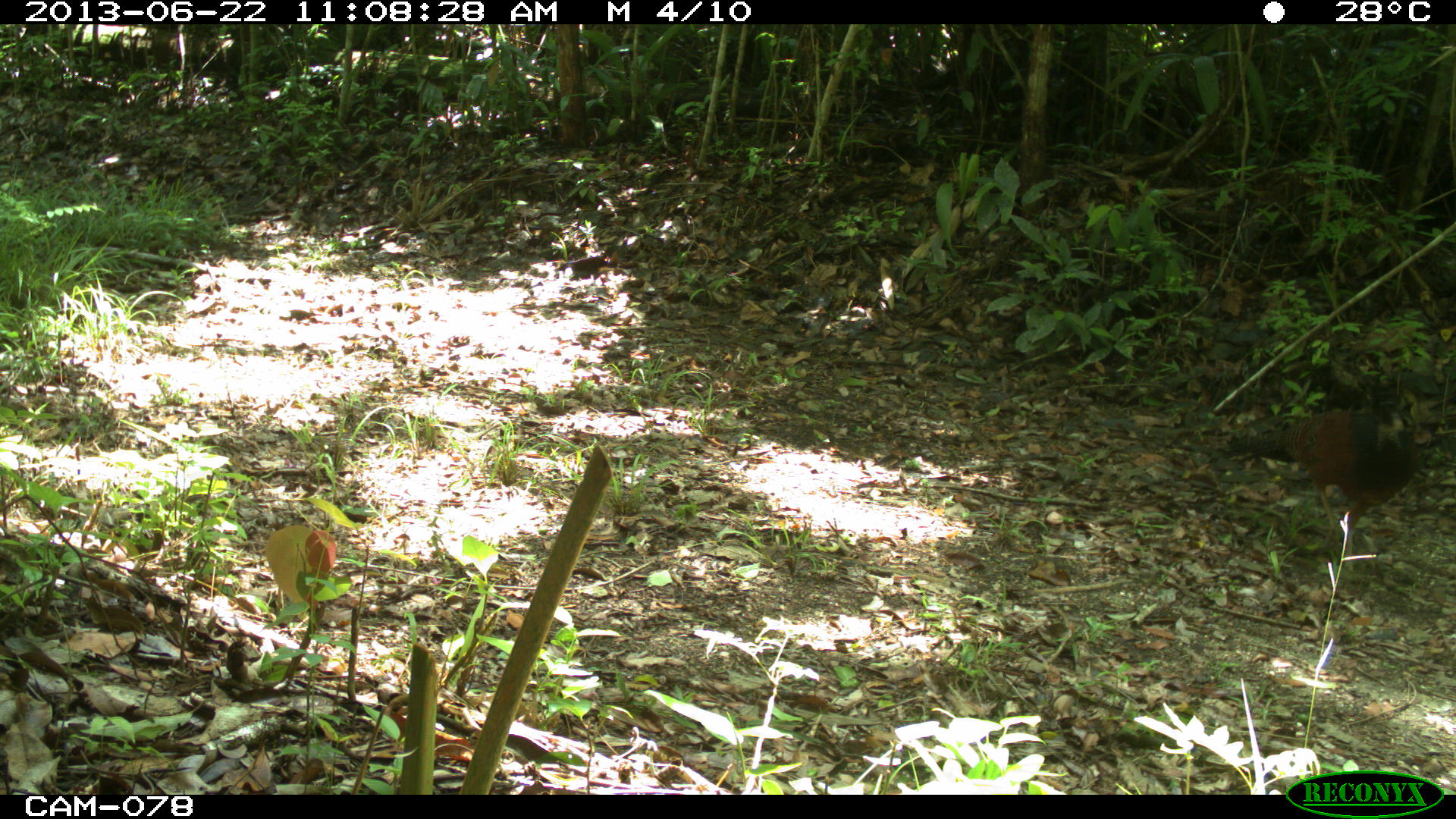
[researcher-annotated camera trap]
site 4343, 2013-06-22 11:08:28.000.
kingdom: Animalia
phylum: Chordata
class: Aves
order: Galliformes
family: Cracidae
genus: Crax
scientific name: Crax rubra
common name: great curassow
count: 1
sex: female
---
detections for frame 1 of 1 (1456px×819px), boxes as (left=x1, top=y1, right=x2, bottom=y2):
crax rubra: (left=1224, top=375, right=1420, bottom=570)